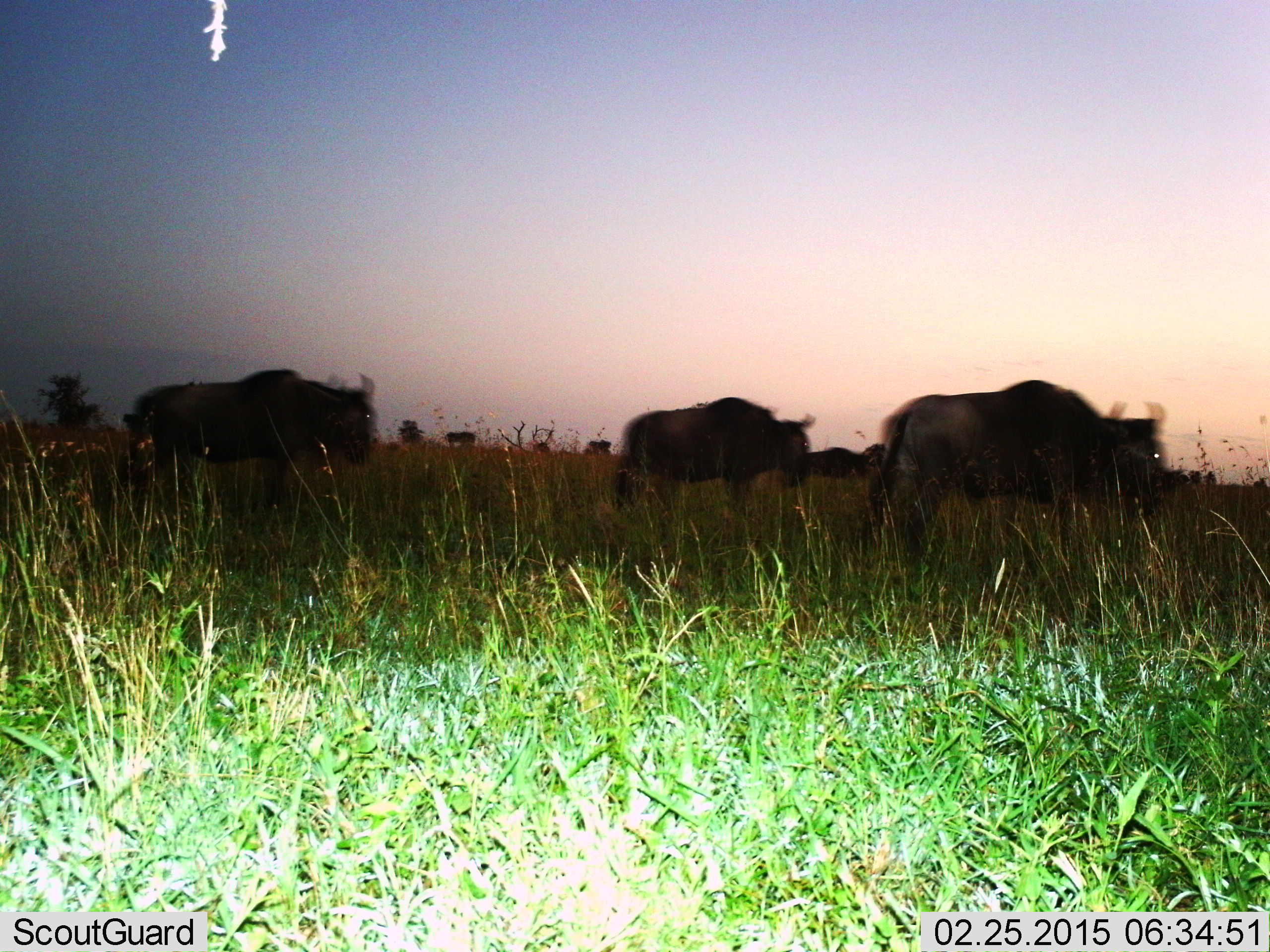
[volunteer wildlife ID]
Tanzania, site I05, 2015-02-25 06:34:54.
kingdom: Animalia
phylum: Chordata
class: Mammalia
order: Artiodactyla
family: Bovidae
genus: Connochaetes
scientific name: Connochaetes taurinus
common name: blue wildebeest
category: wildebeest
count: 7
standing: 30%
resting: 0%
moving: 80%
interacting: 0%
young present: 0%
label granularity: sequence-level